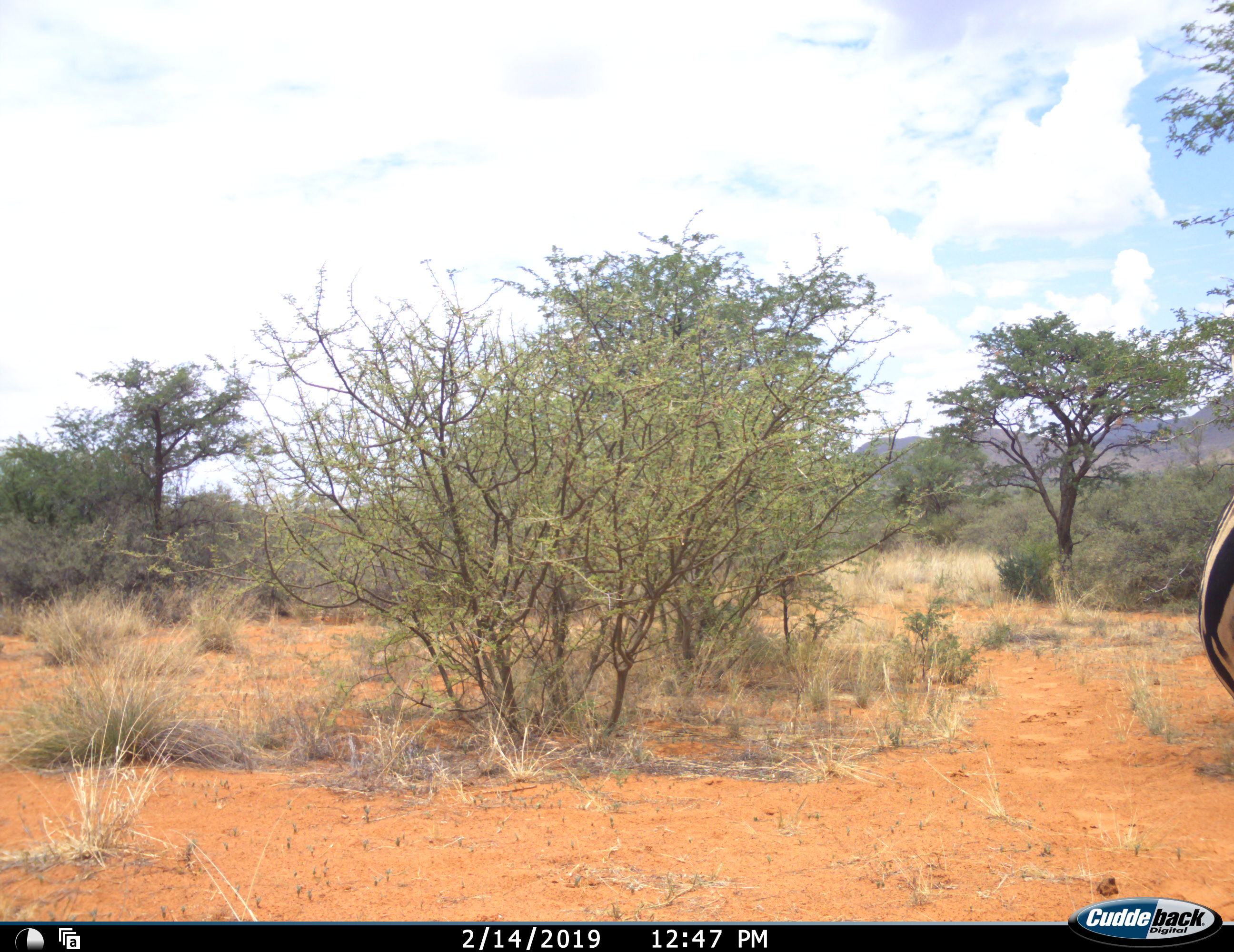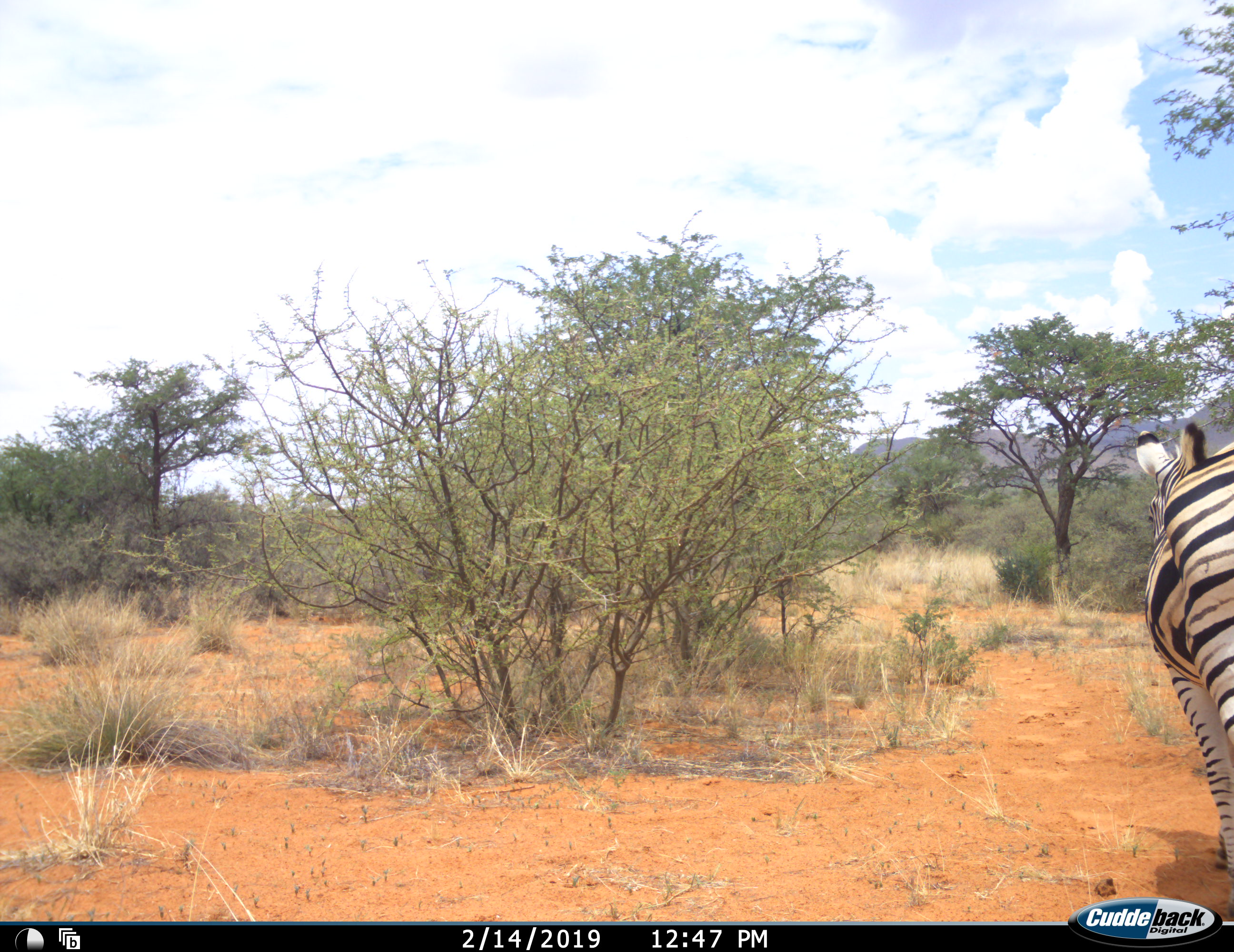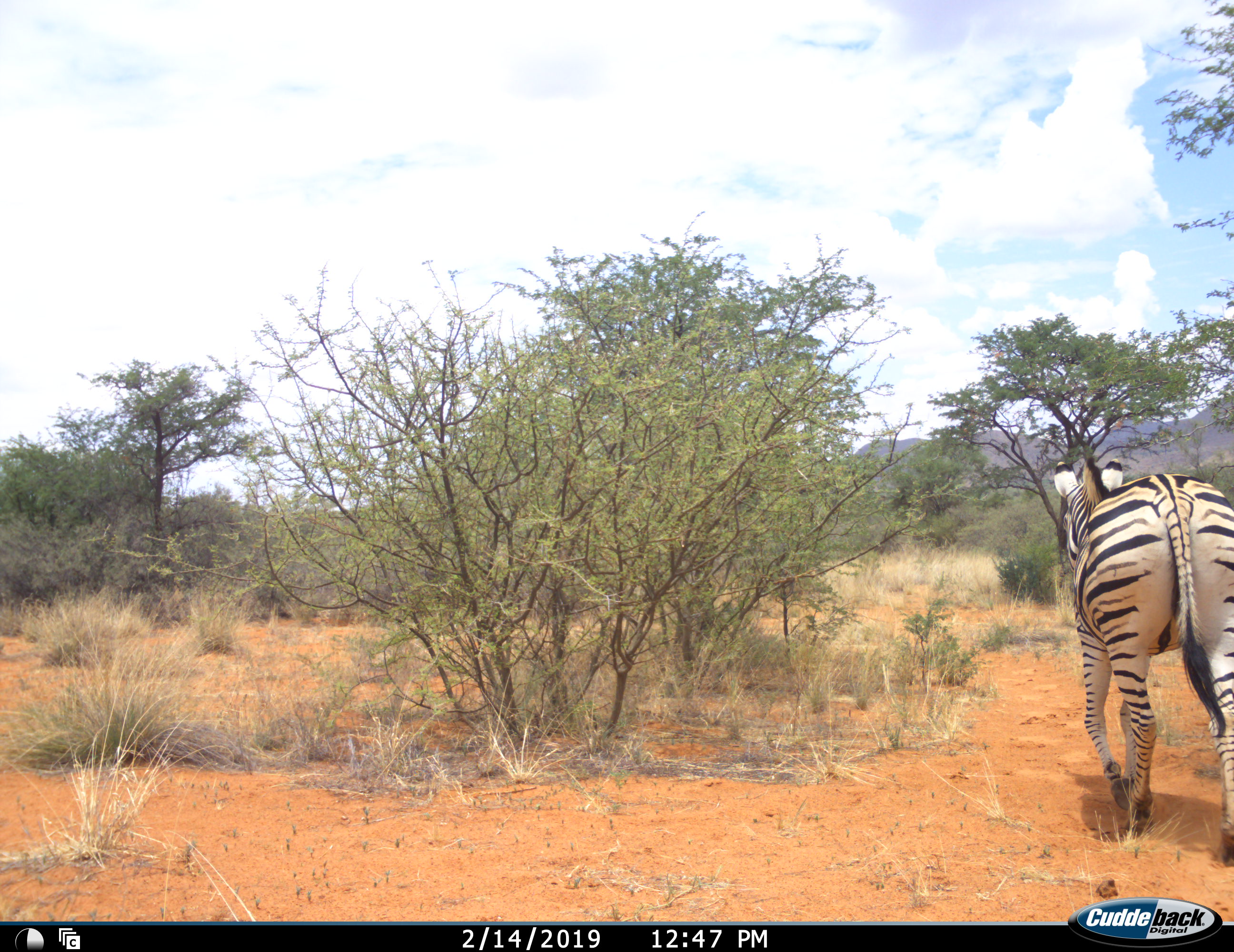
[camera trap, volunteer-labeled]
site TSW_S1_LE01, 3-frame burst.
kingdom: Animalia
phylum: Chordata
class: Mammalia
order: Perissodactyla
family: Equidae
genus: Equus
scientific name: Equus quagga burchellii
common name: burchell's zebra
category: zebraburchells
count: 1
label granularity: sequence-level